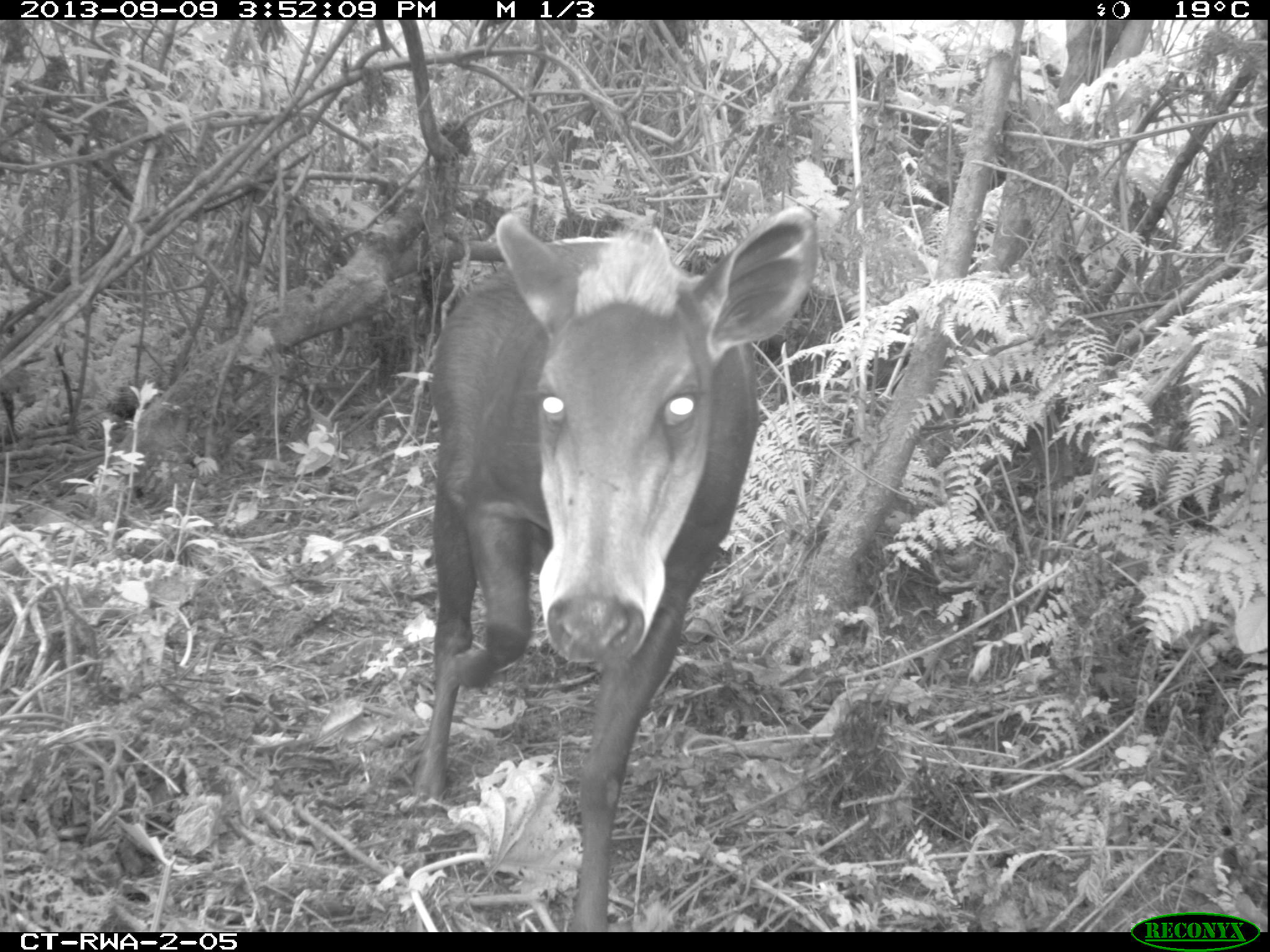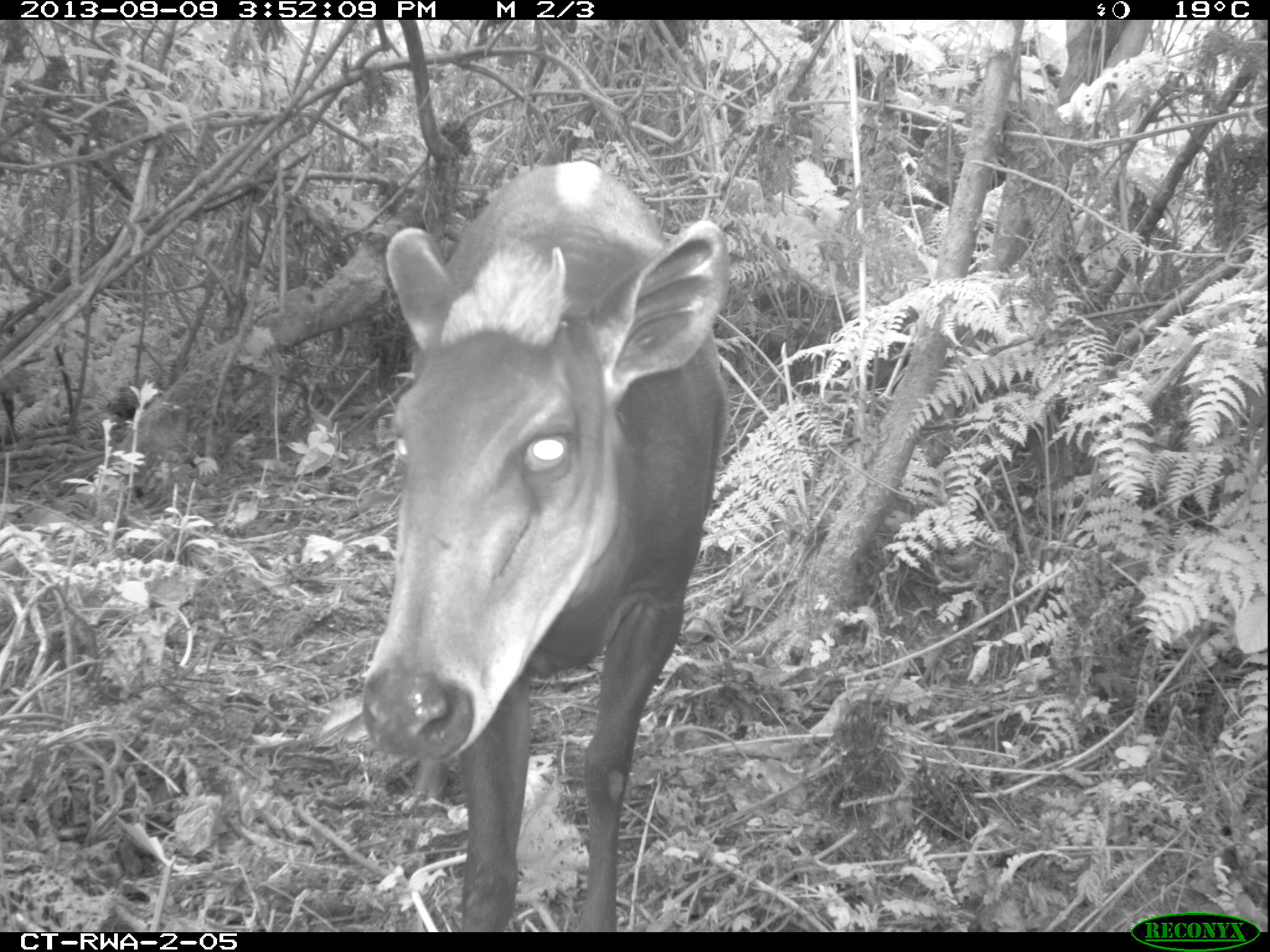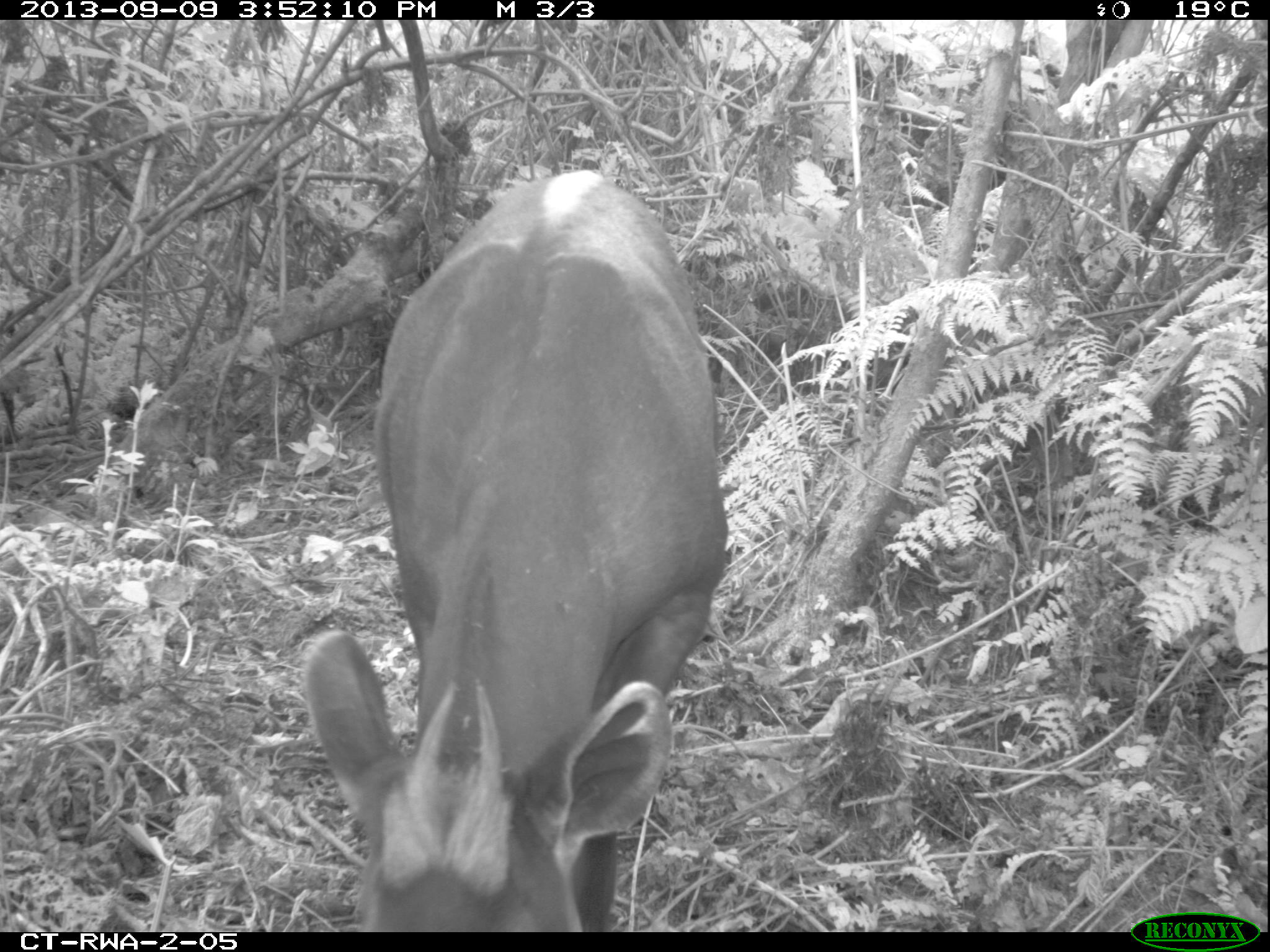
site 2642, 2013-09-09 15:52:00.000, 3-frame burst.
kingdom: Animalia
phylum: Chordata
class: Mammalia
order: Artiodactyla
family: Bovidae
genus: Cephalophus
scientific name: Cephalophus silvicultor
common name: light-backed duiker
Cephalophus silvicultor (light-backed duiker), count 1.